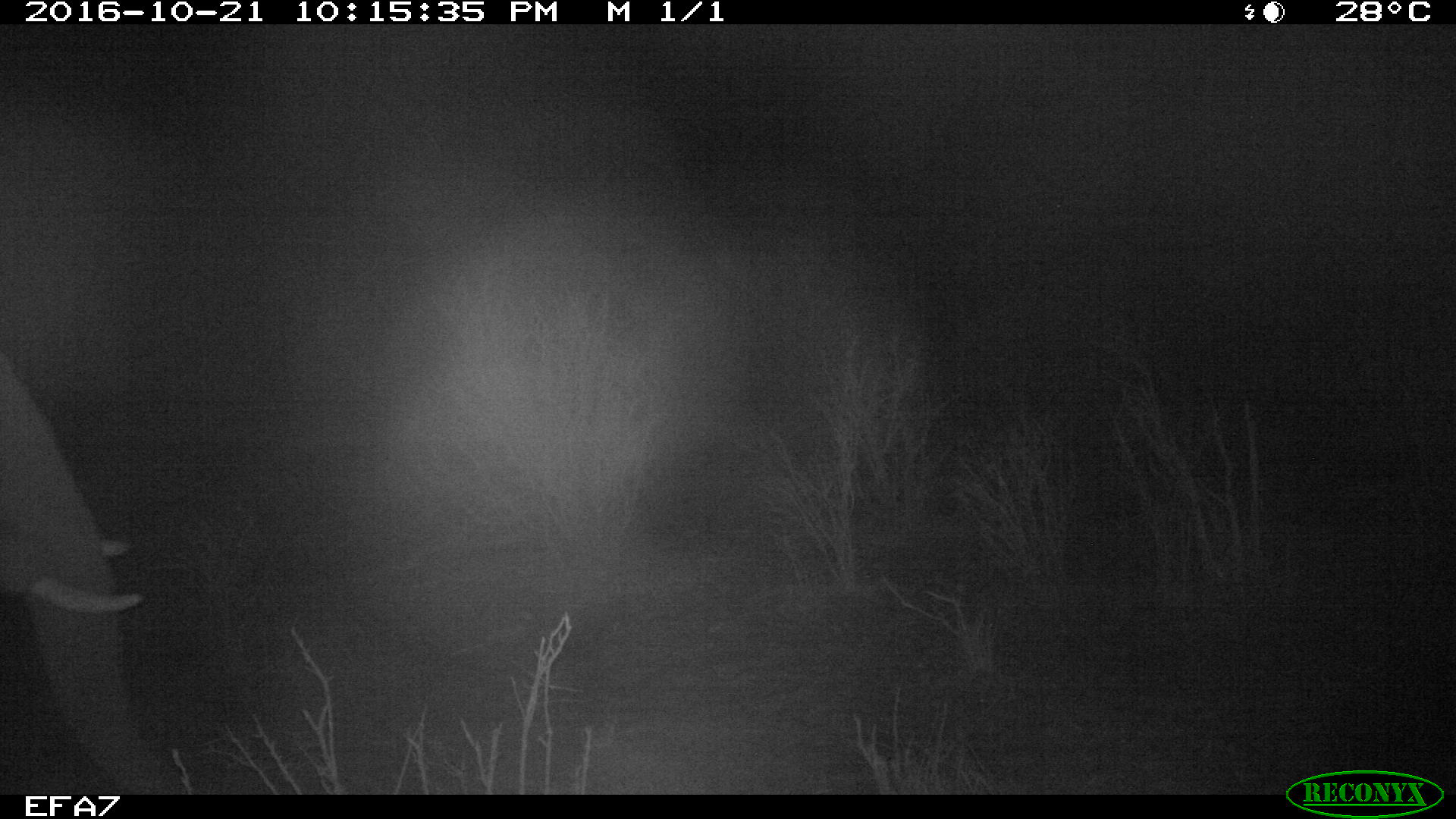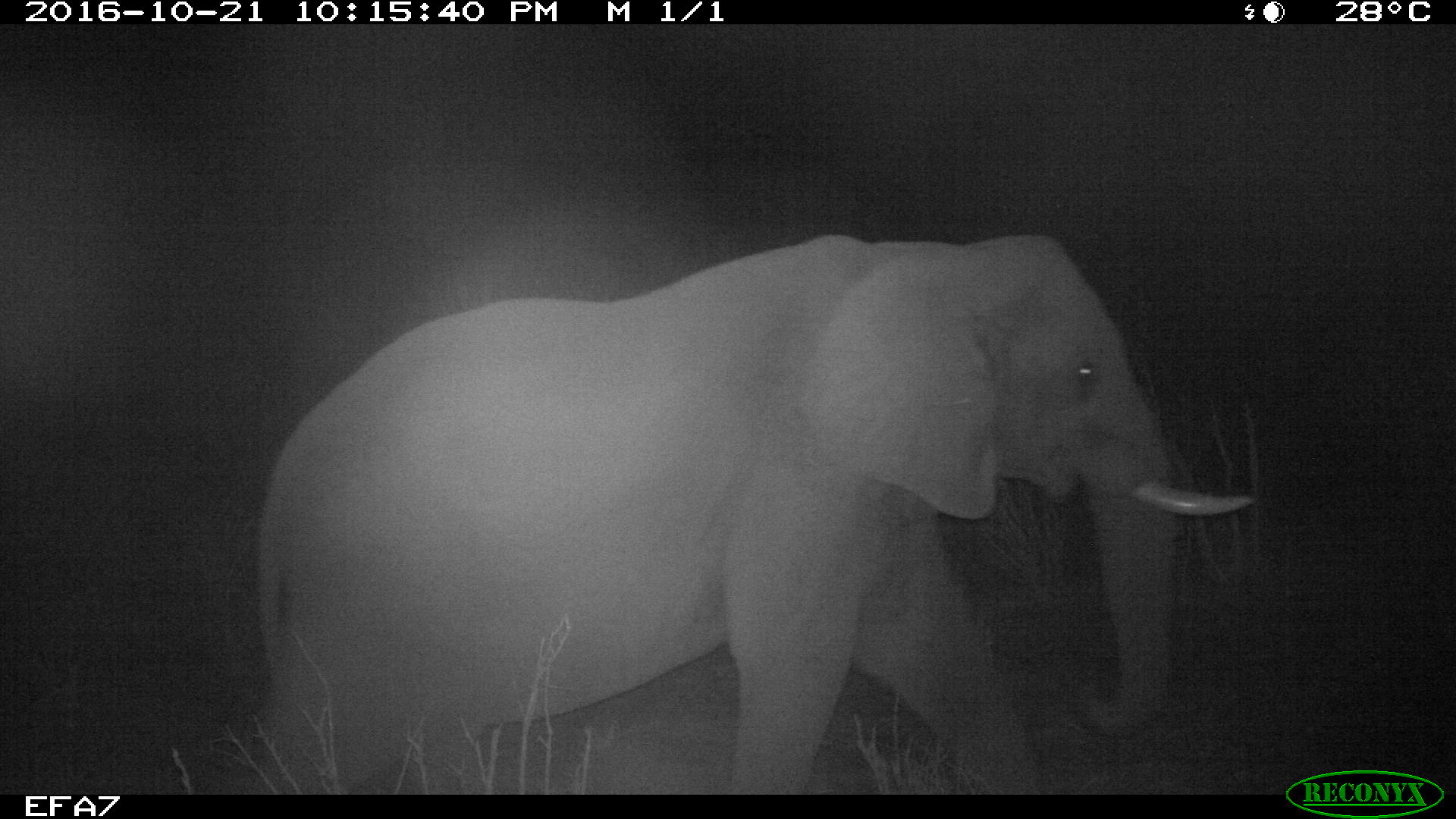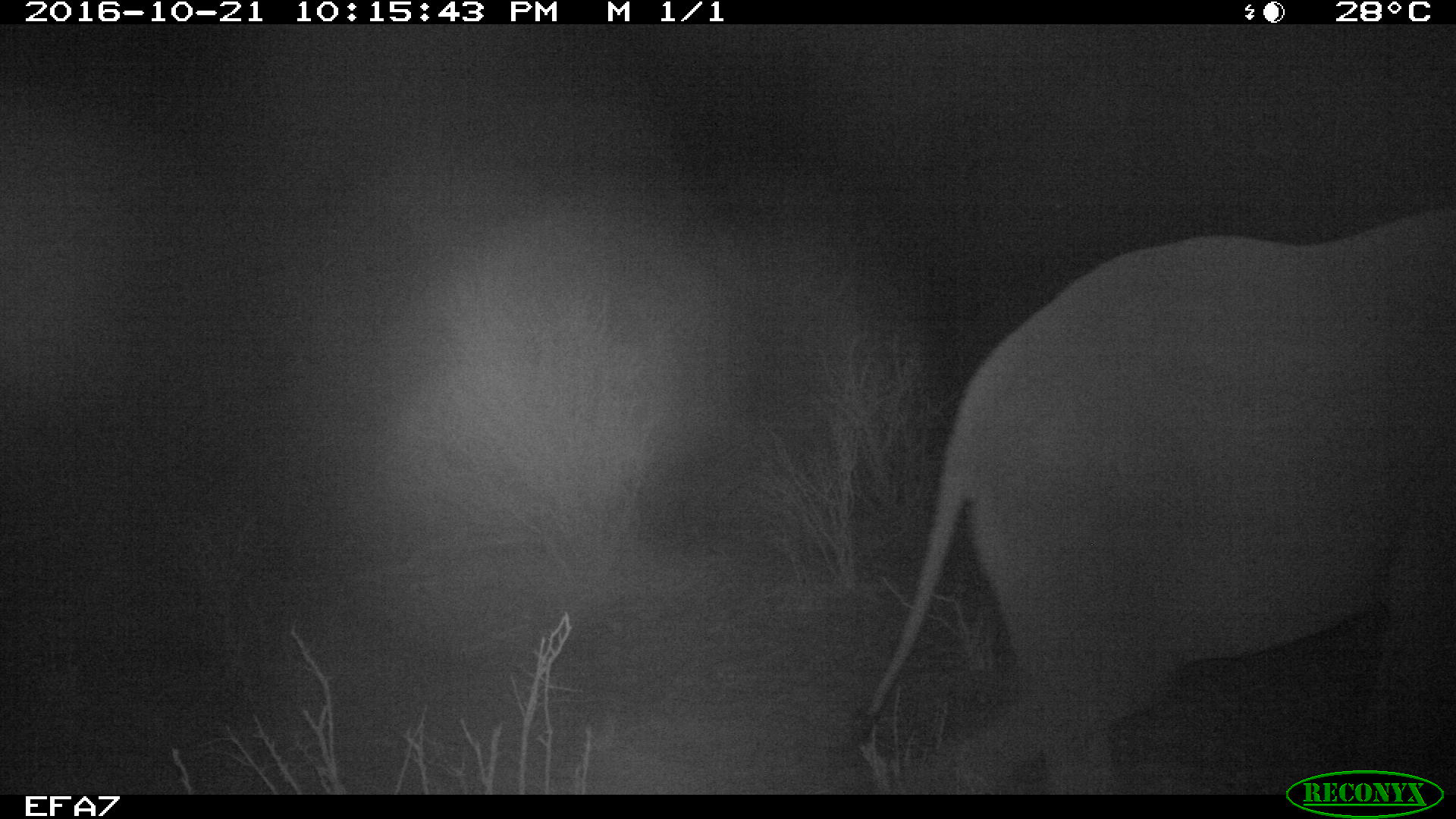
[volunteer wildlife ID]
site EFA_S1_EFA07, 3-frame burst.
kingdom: Animalia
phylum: Chordata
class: Mammalia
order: Proboscidea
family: Elephantidae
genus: Loxodonta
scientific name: Loxodonta africana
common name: african bush elephant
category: elephant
Elephant (african bush elephant) (Loxodonta africana), count 1. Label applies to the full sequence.